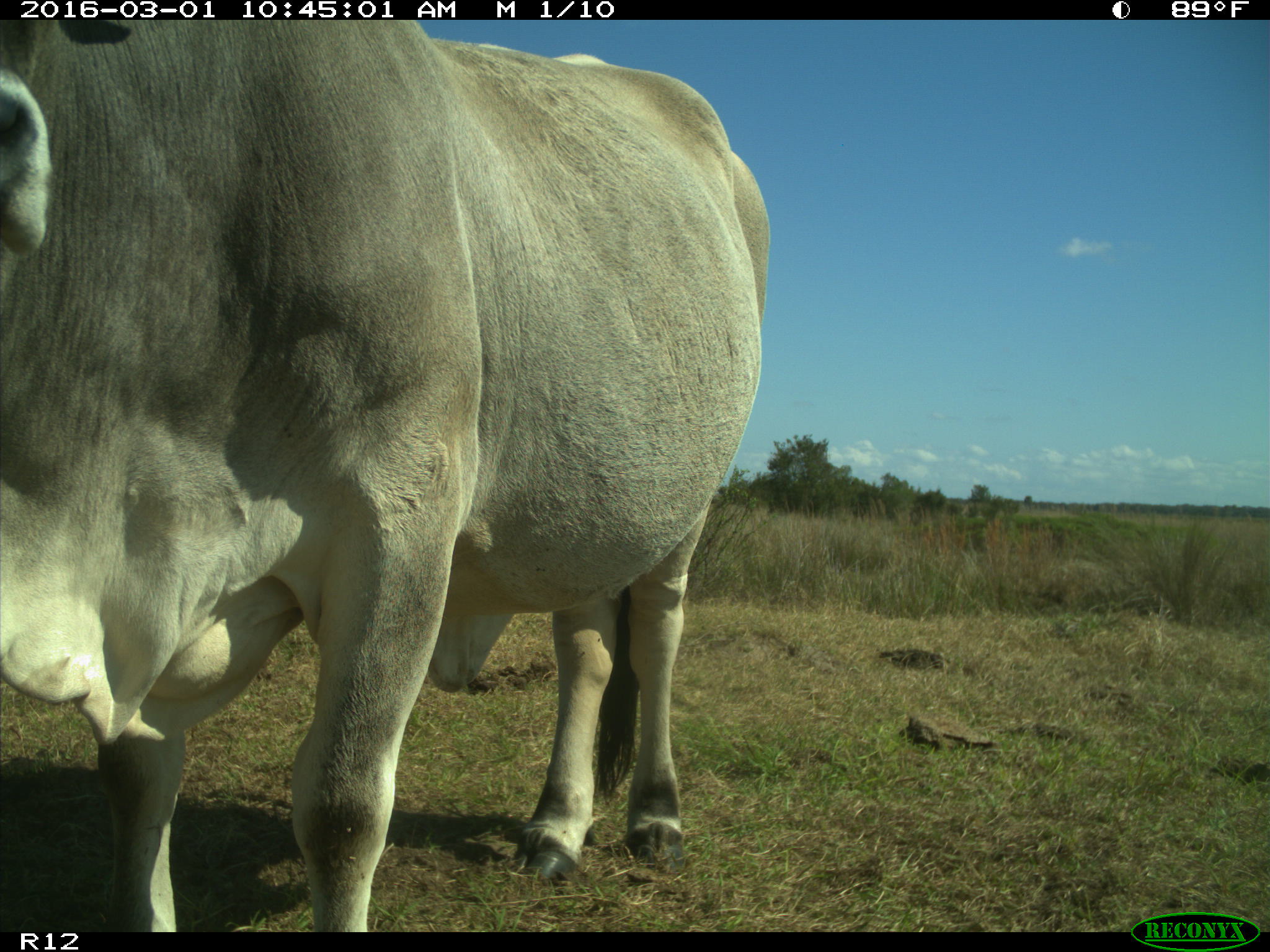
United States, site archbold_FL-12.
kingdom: Animalia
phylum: Chordata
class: Mammalia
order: Artiodactyla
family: Bovidae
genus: Bos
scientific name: Bos taurus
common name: domestic cow